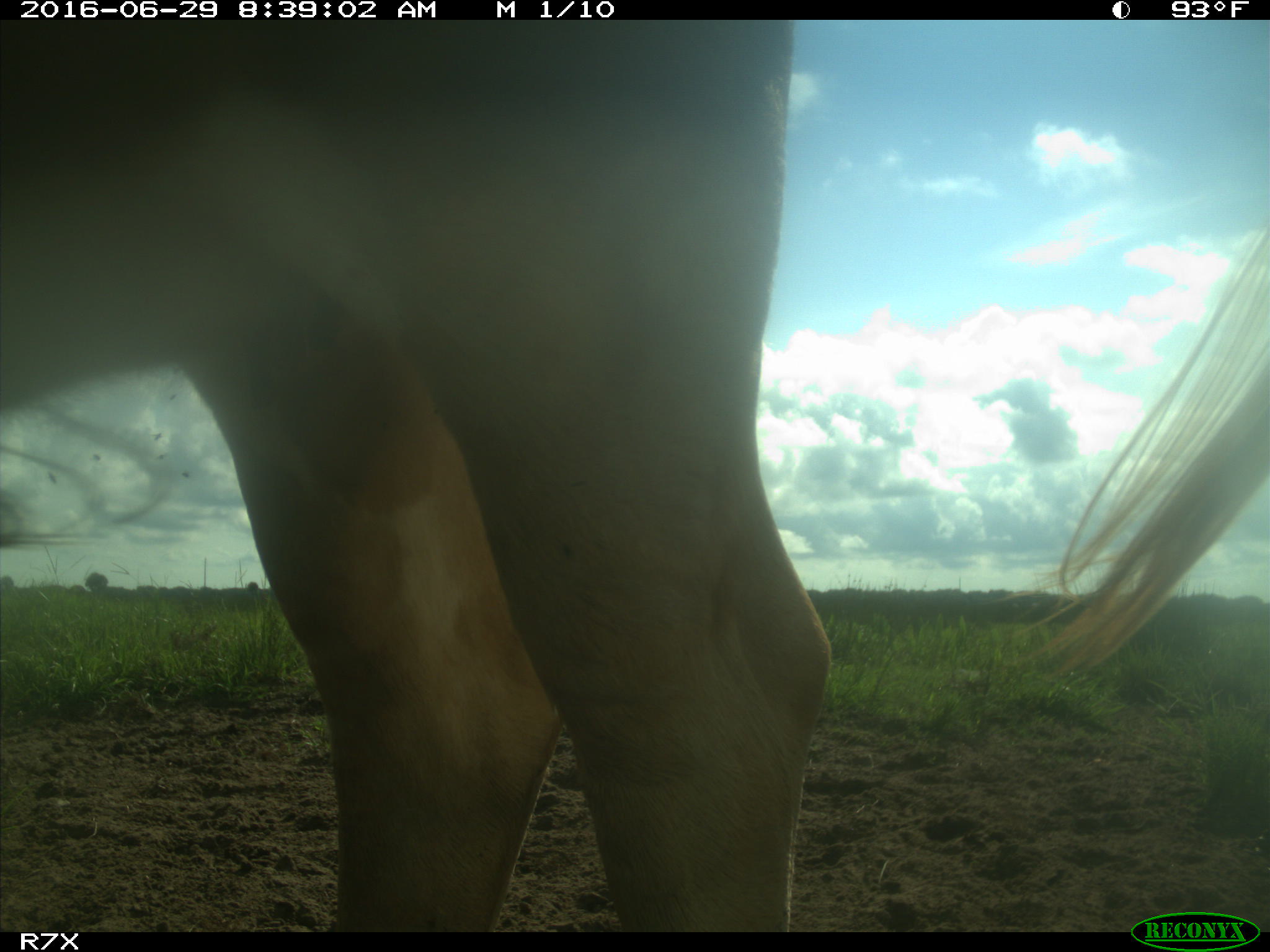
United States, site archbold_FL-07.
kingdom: Animalia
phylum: Chordata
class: Mammalia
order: Artiodactyla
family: Bovidae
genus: Bos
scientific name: Bos taurus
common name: domestic cow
Bos taurus (domestic cow).